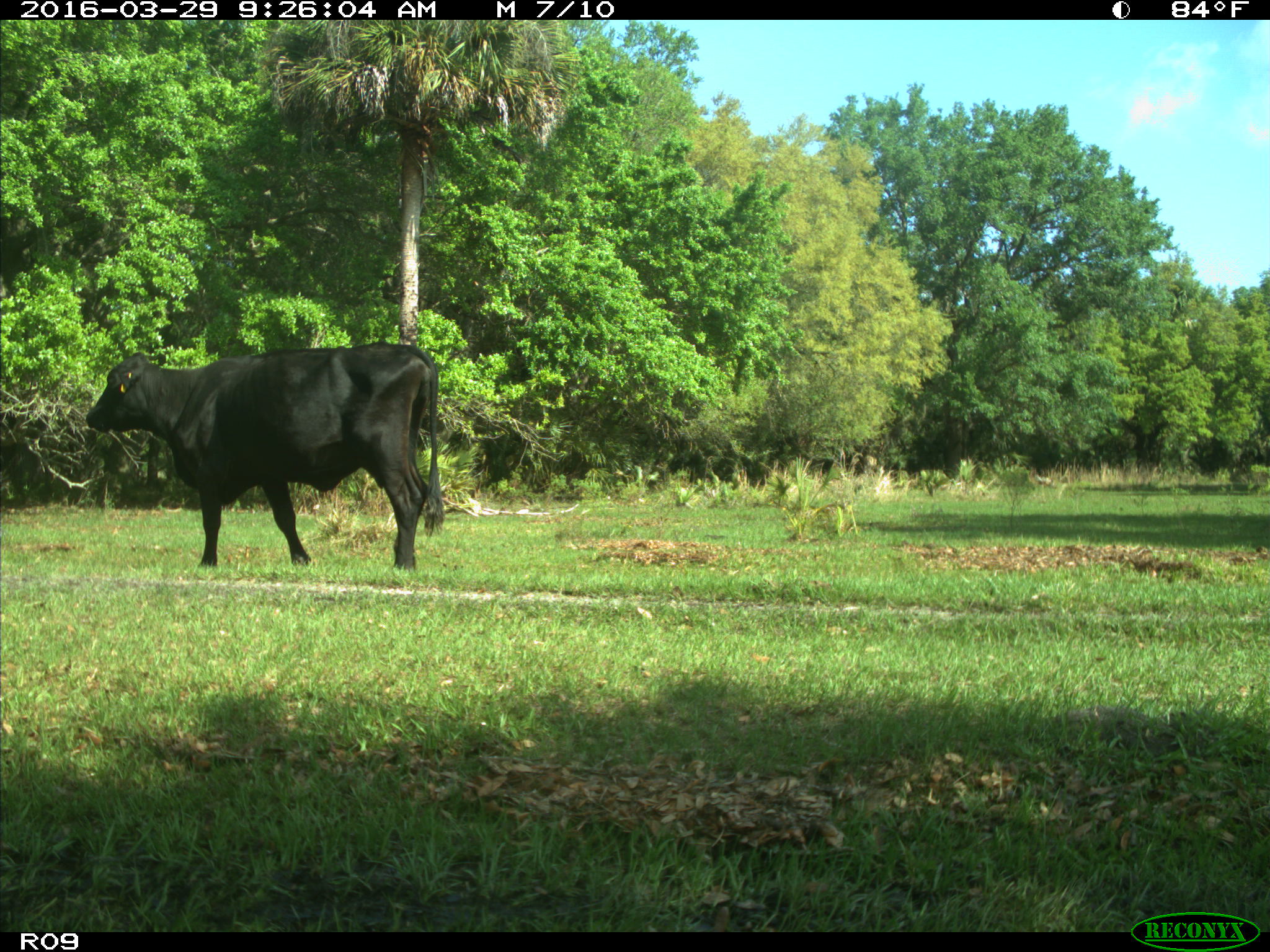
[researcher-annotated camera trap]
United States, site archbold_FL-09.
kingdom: Animalia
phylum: Chordata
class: Mammalia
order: Artiodactyla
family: Bovidae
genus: Bos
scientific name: Bos taurus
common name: domestic cow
Bos taurus (domestic cow).